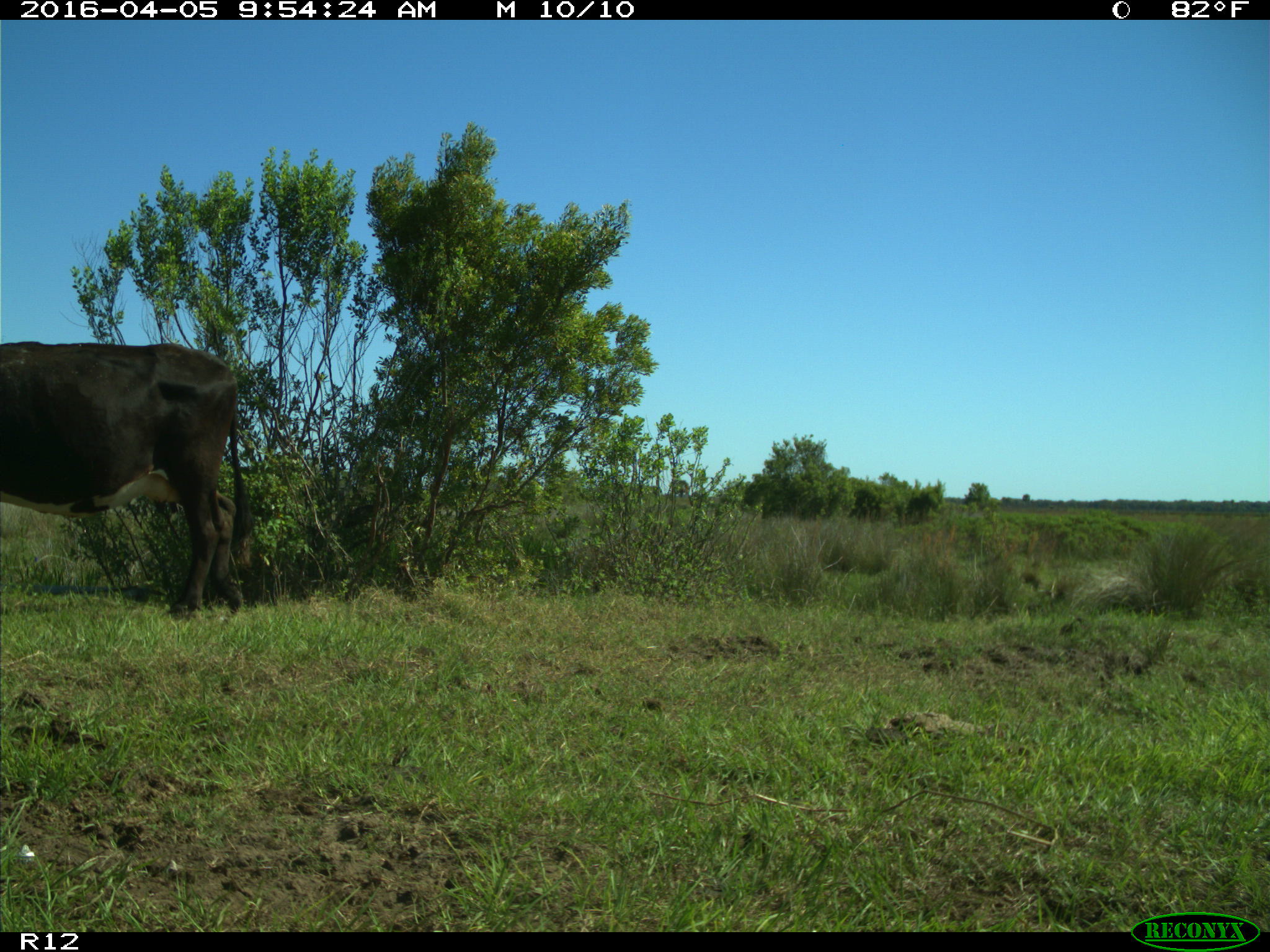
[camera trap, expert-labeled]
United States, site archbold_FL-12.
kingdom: Animalia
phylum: Chordata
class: Mammalia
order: Artiodactyla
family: Bovidae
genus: Bos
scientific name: Bos taurus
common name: domestic cow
Bos taurus (domestic cow).